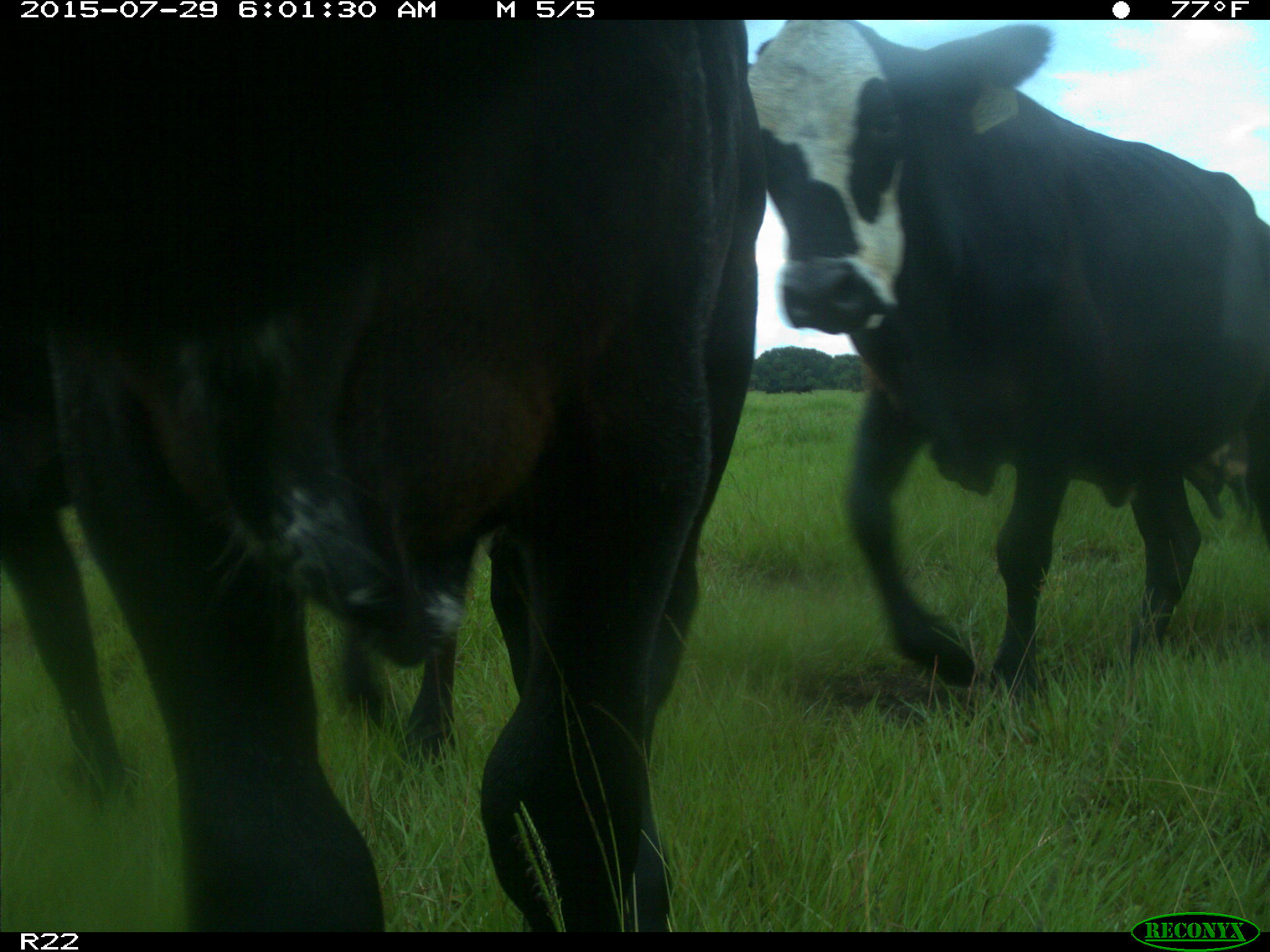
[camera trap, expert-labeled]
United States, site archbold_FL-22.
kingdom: Animalia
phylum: Chordata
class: Mammalia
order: Artiodactyla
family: Bovidae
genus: Bos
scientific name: Bos taurus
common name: domestic cow